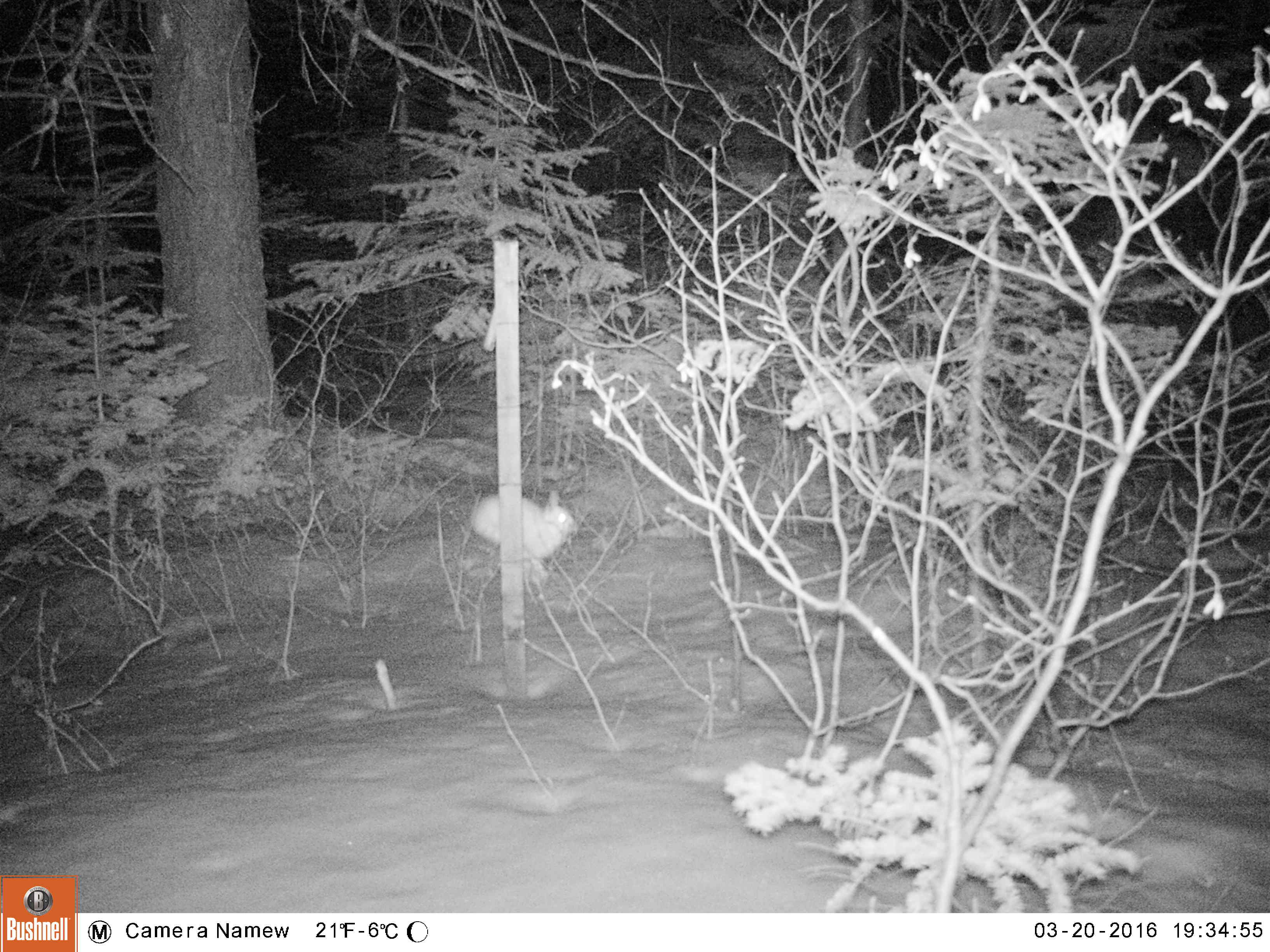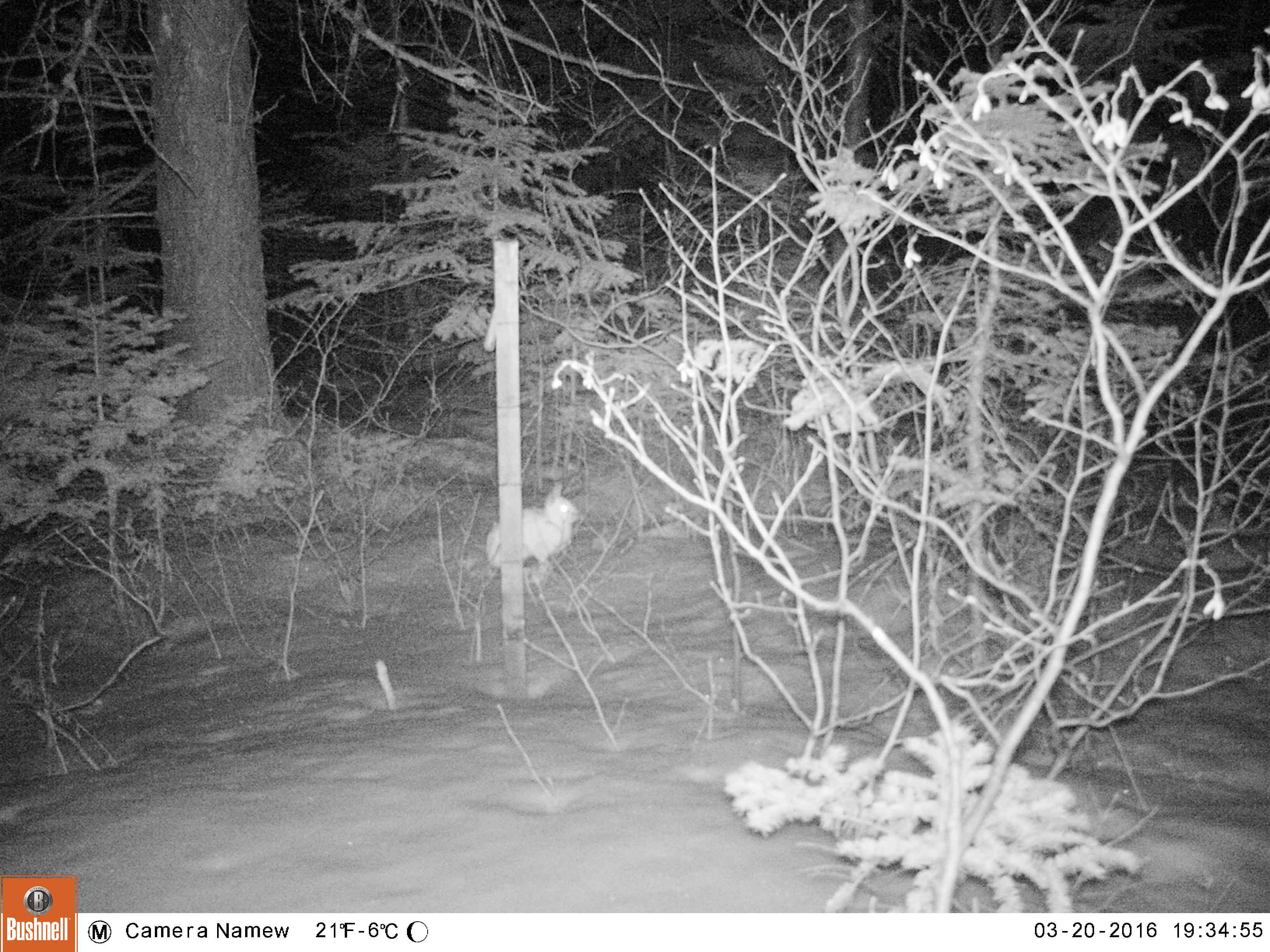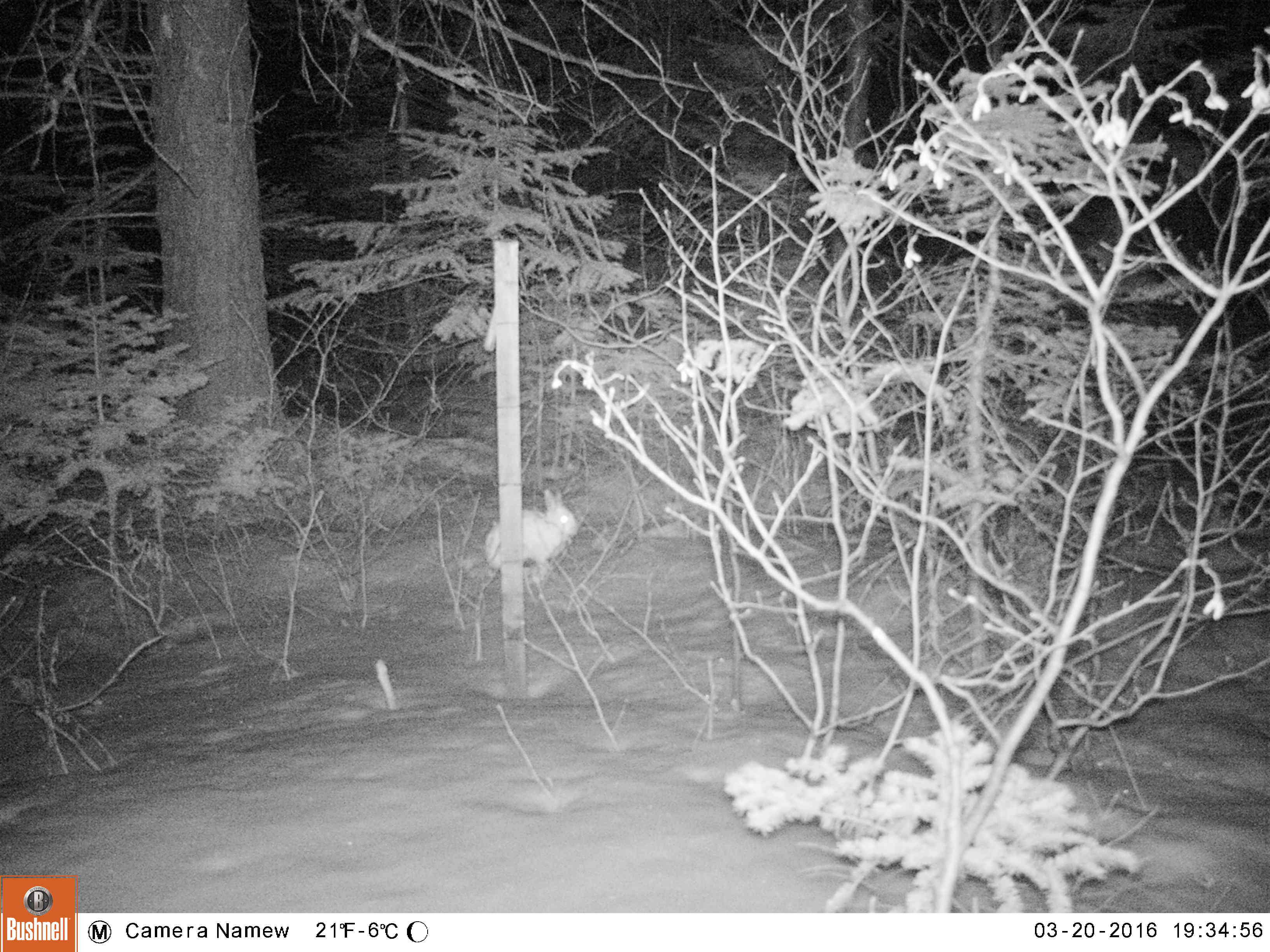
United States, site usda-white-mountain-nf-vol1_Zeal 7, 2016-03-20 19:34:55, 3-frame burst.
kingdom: Animalia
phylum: Chordata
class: Mammalia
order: Lagomorpha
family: Leporidae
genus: Lepus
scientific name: Lepus americanus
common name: snowshoe hare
Snowshoe hare (Lepus americanus).